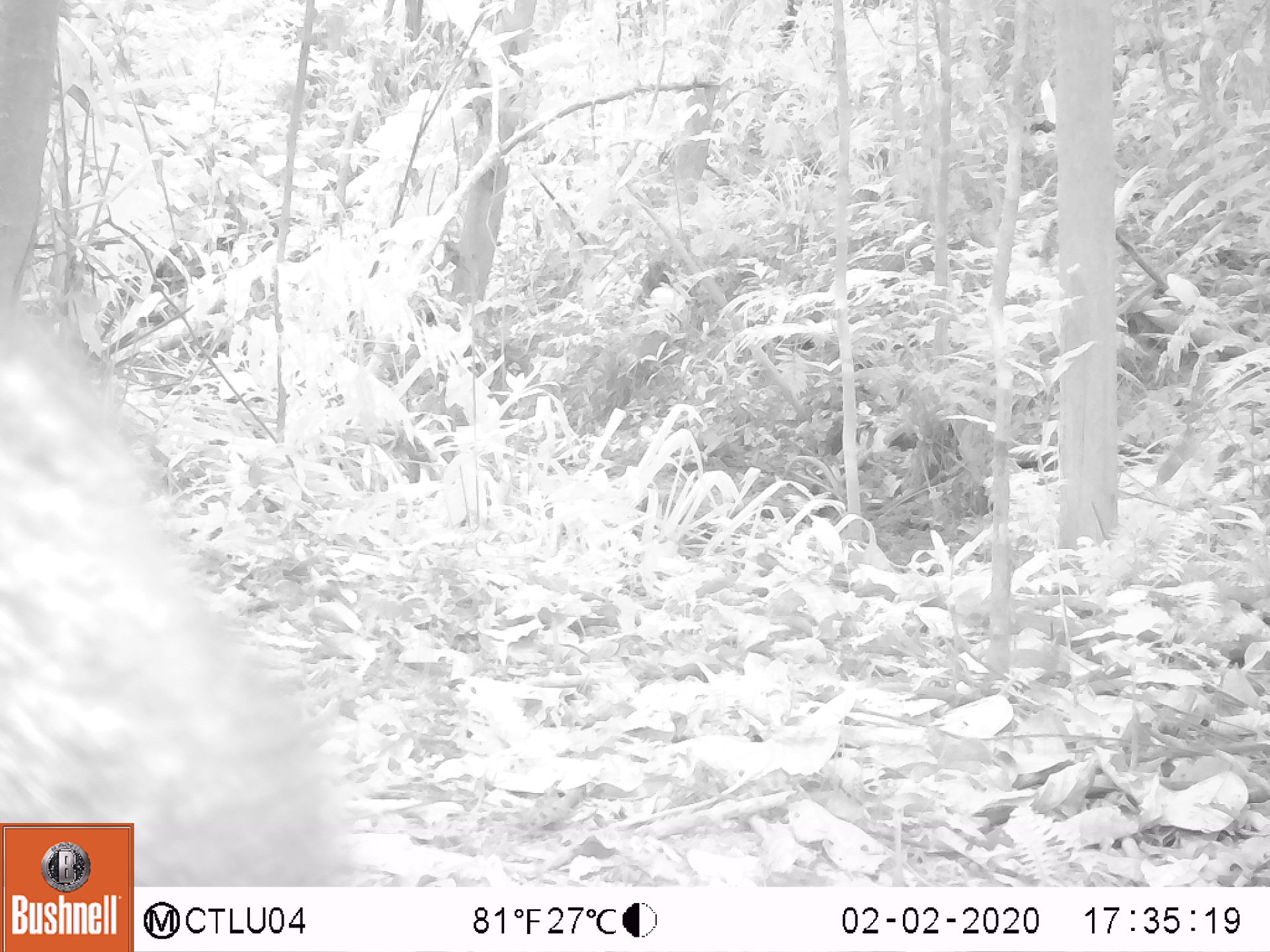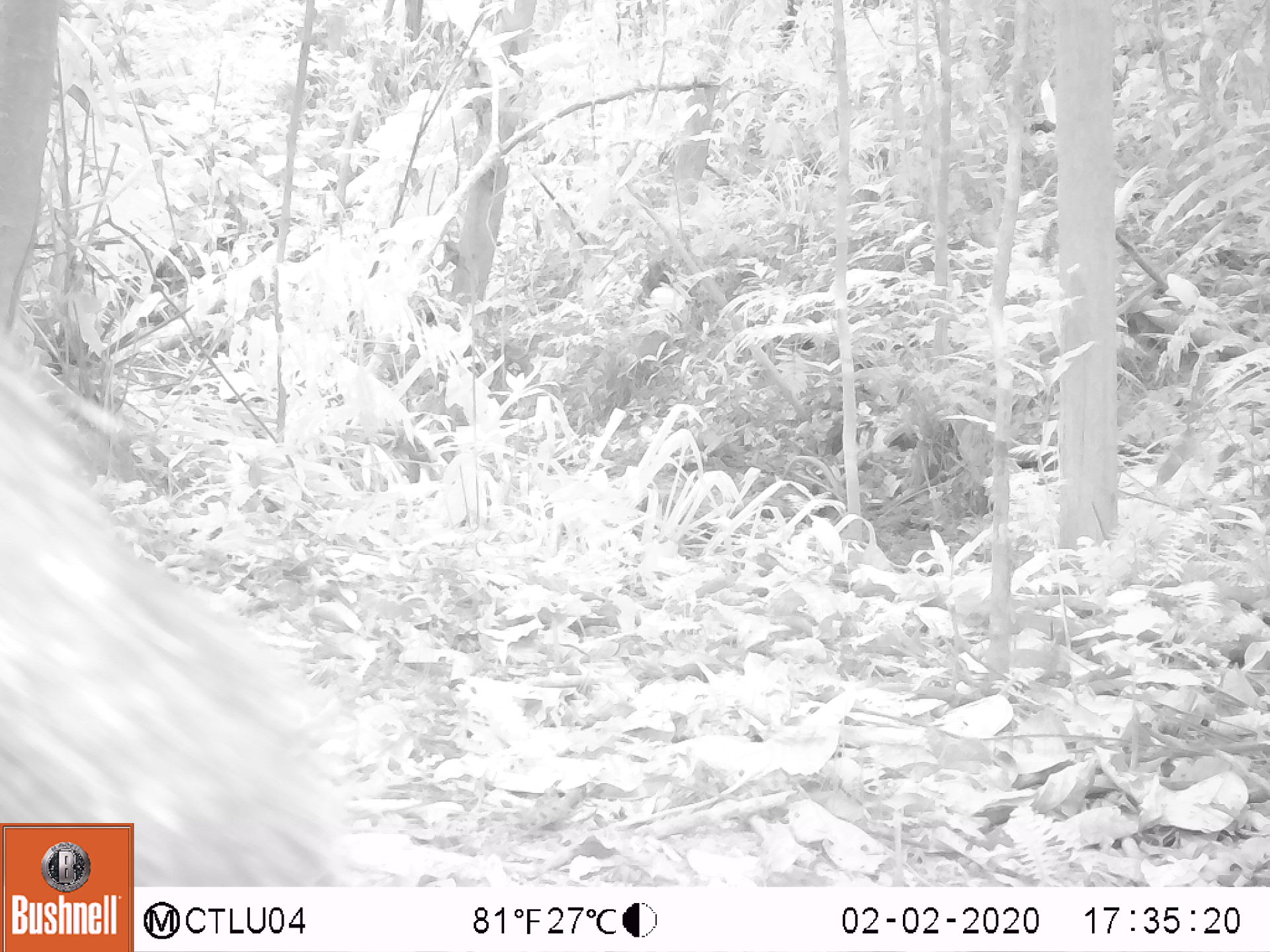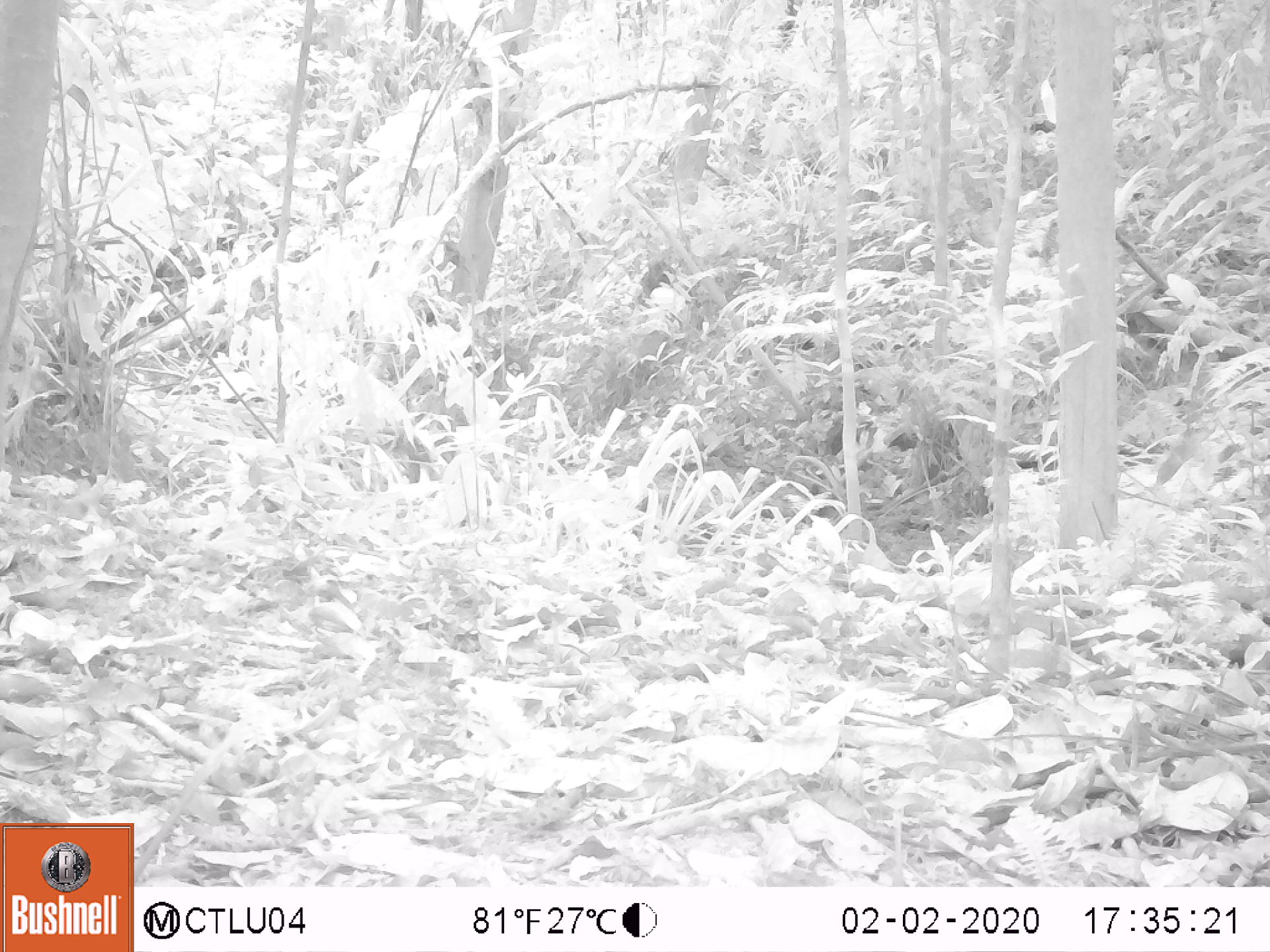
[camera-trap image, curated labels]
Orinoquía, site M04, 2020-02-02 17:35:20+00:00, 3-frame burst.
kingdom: Animalia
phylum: Chordata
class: Mammalia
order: Artiodactyla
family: Tayassuidae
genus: Pecari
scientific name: Pecari tajacu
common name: collared peccary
Collared peccary (Pecari tajacu).